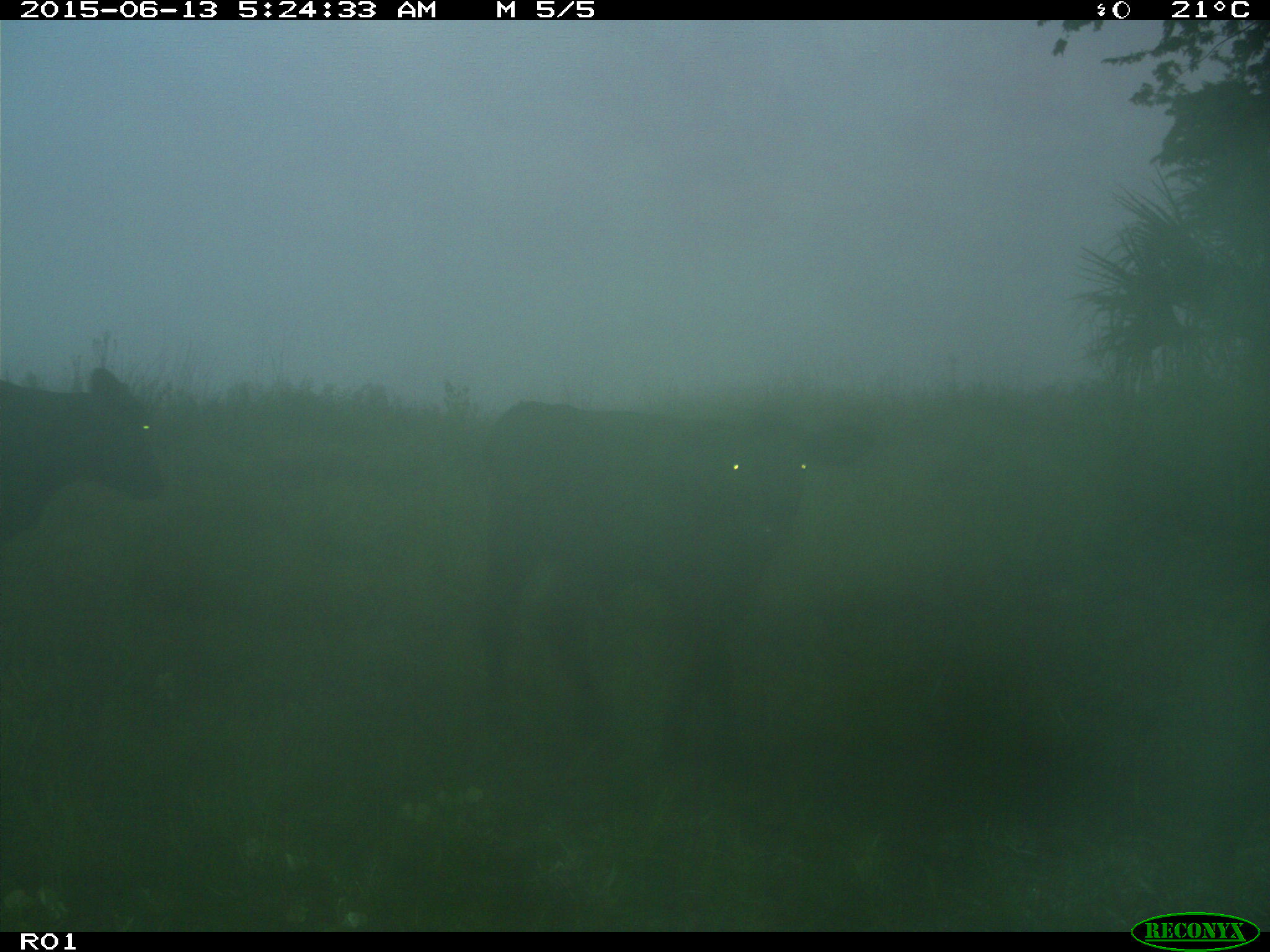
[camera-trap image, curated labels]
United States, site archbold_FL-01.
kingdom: Animalia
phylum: Chordata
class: Mammalia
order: Artiodactyla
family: Bovidae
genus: Bos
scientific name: Bos taurus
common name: domestic cow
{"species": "Bos taurus (domestic cow)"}